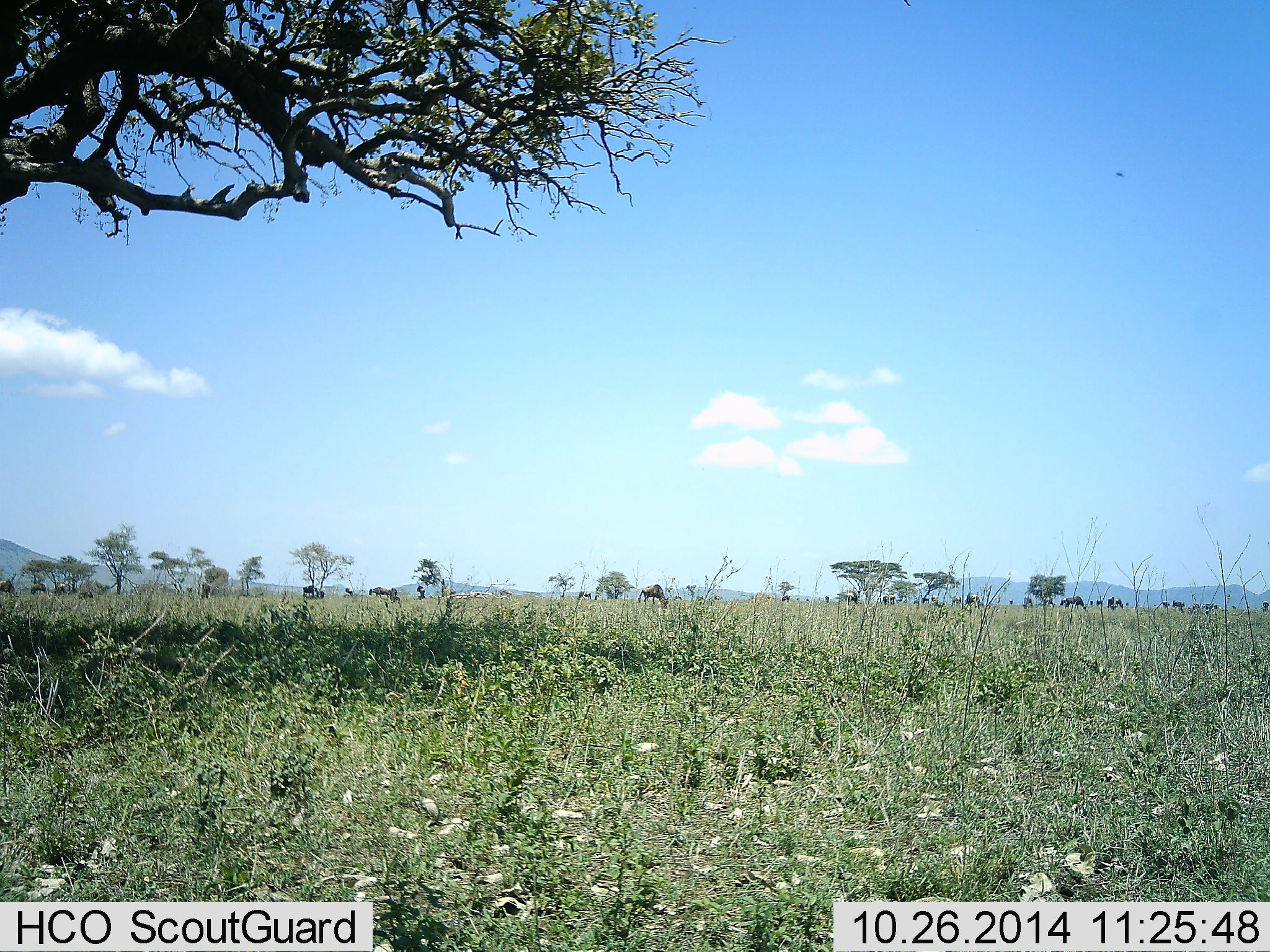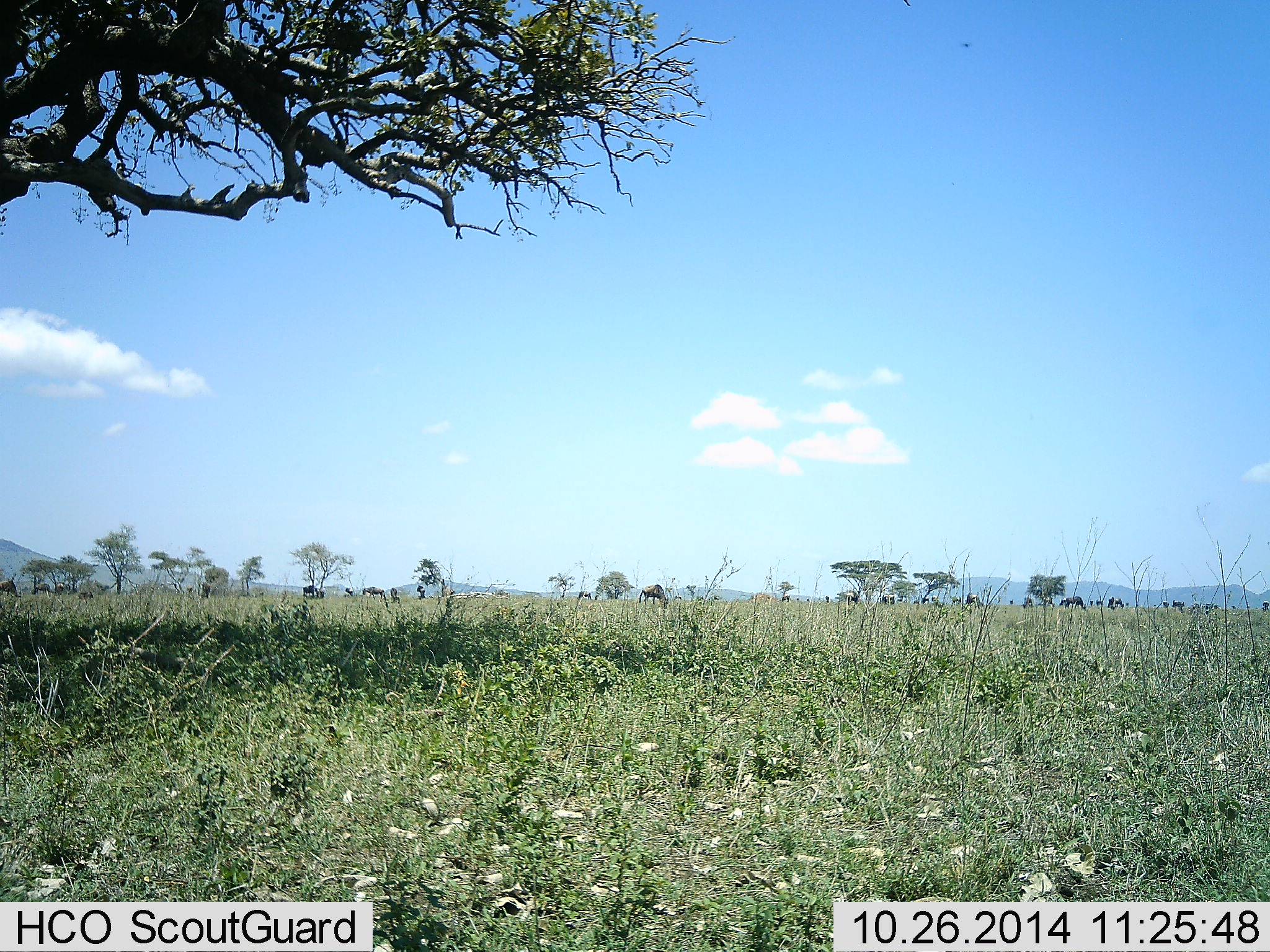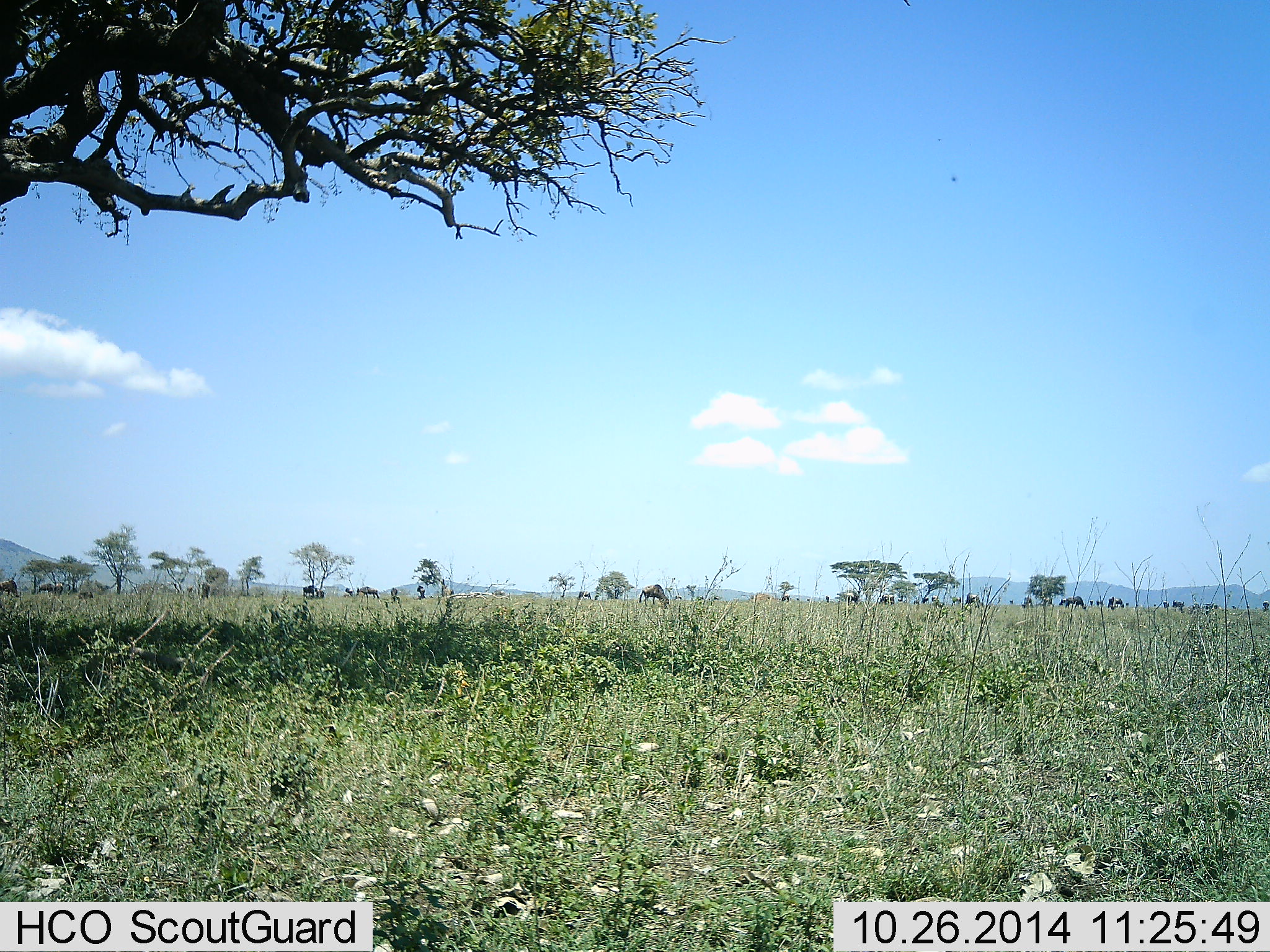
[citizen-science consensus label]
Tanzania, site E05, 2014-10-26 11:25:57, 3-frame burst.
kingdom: Animalia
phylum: Chordata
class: Mammalia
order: Artiodactyla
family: Bovidae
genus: Connochaetes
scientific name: Connochaetes taurinus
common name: blue wildebeest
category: wildebeest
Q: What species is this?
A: Wildebeest (blue wildebeest) (Connochaetes taurinus).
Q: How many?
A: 11-50.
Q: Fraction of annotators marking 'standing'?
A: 70%.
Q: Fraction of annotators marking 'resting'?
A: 0%.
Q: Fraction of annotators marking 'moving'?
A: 80%.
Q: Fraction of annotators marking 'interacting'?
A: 0%.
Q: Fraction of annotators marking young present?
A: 0%.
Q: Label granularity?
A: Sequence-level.